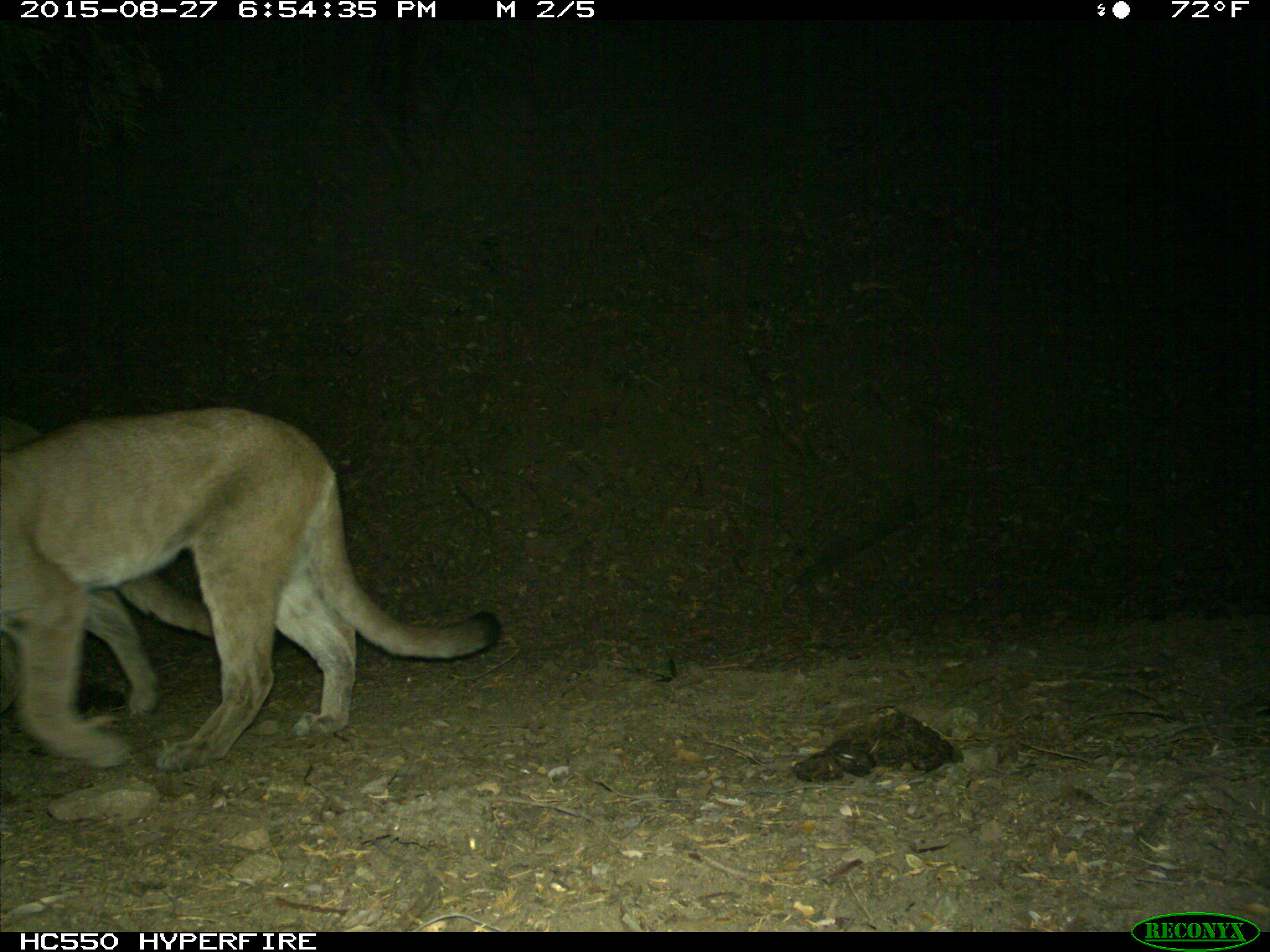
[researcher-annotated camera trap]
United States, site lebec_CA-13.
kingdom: Animalia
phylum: Chordata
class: Mammalia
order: Carnivora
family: Felidae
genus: Puma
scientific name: Puma concolor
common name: mountain lion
Puma concolor (mountain lion).